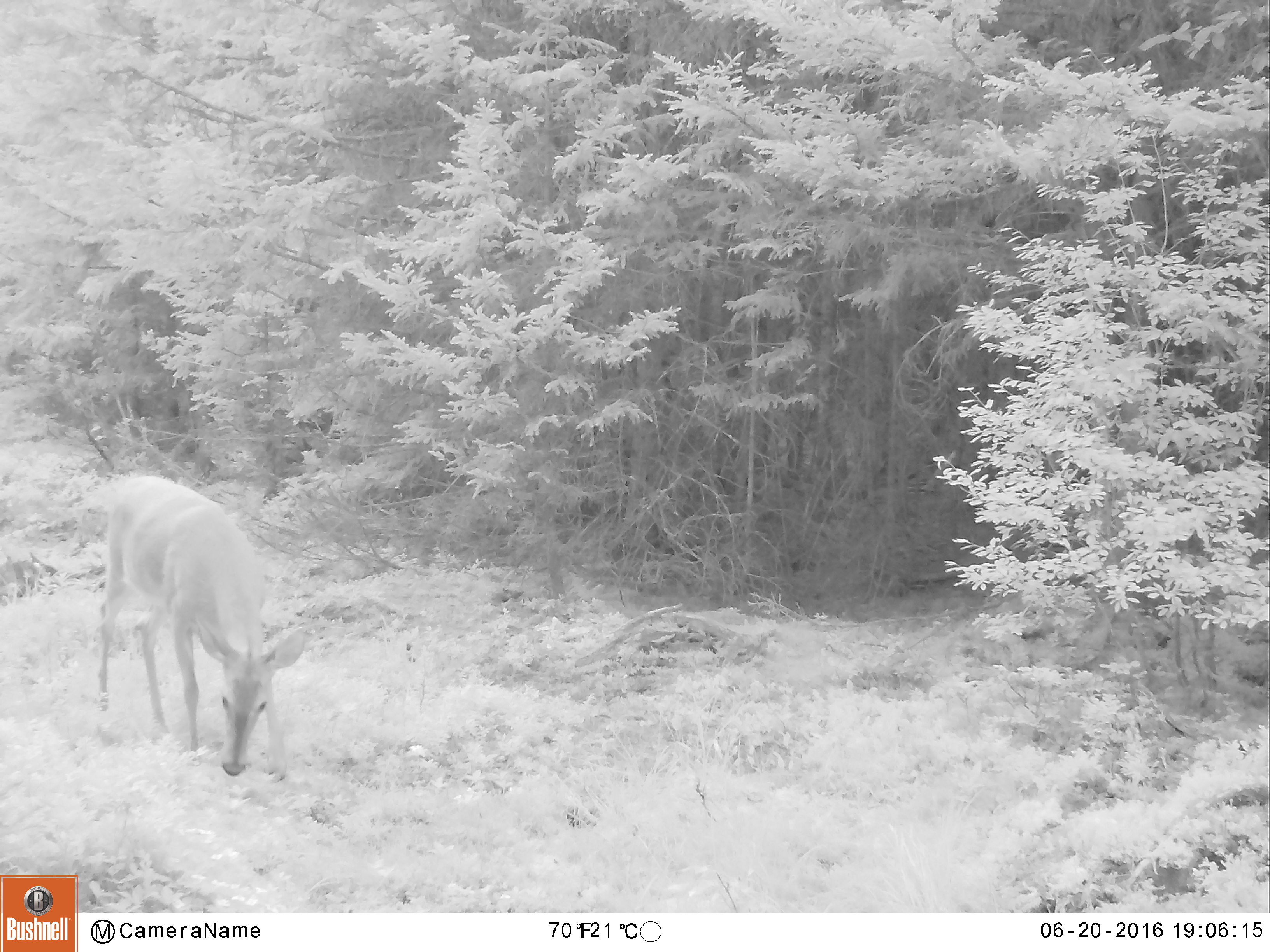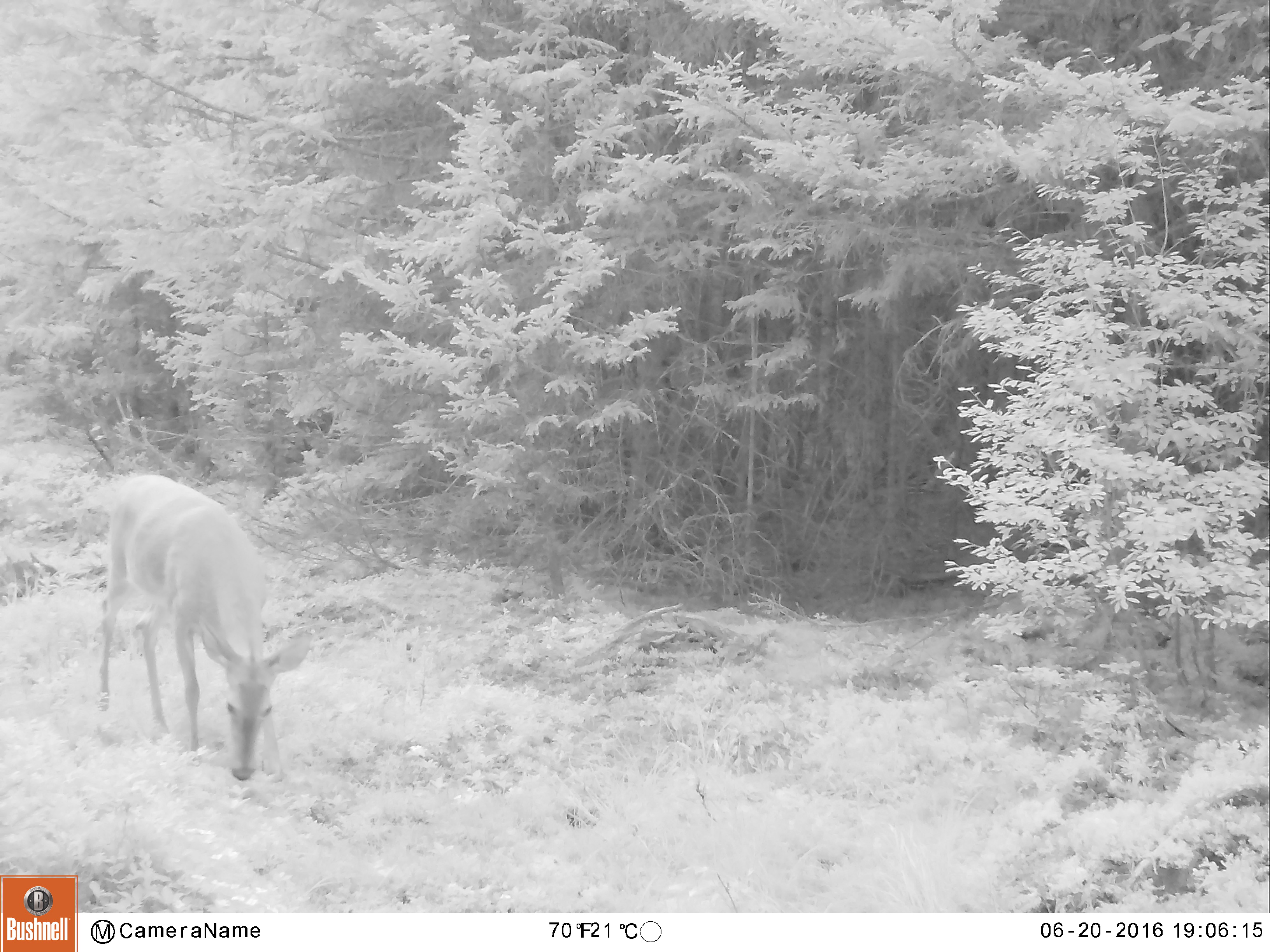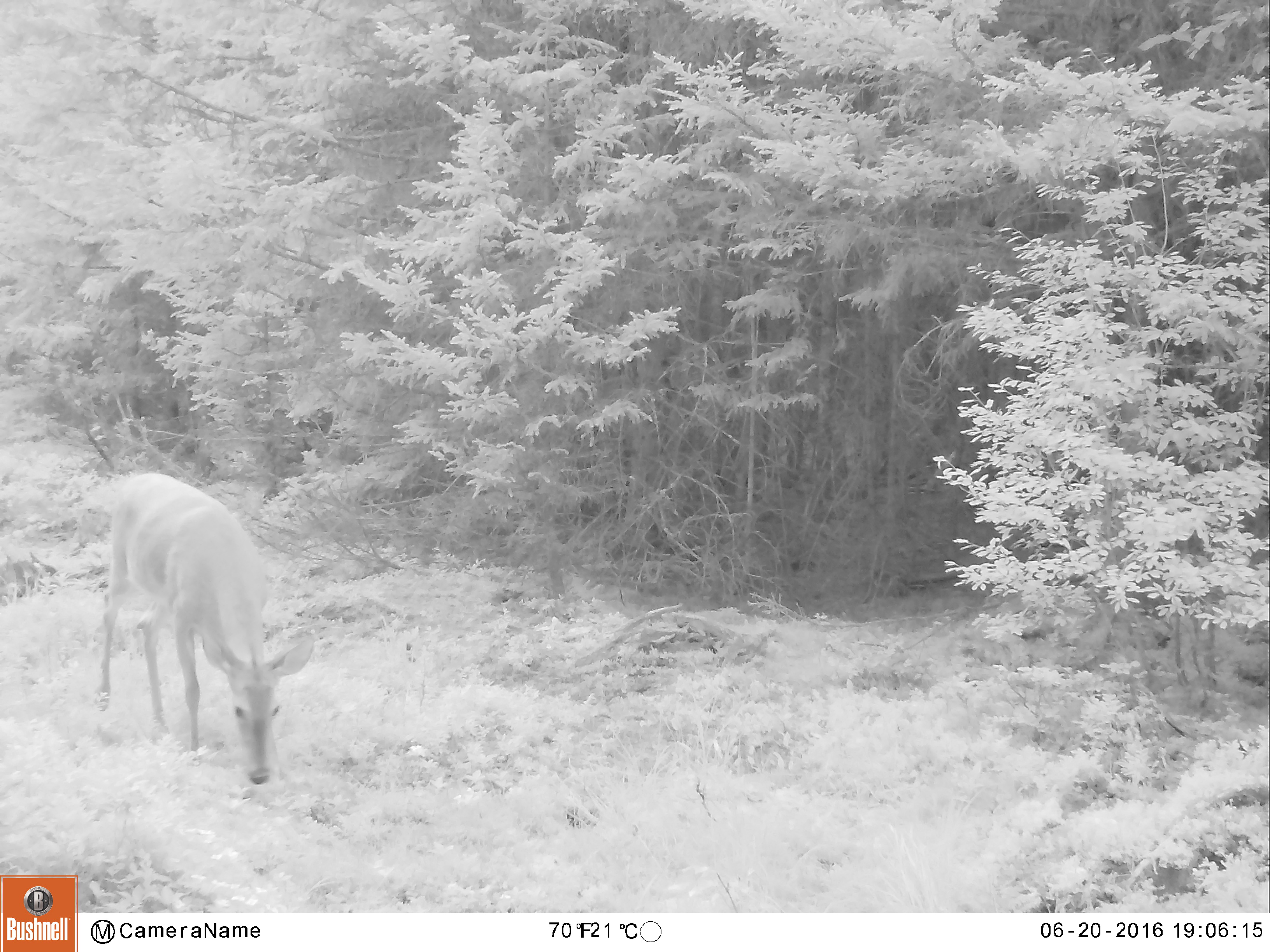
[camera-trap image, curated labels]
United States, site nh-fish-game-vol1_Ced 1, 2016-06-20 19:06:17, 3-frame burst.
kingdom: Animalia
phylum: Chordata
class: Mammalia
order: Artiodactyla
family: Cervidae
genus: Odocoileus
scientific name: Odocoileus virginianus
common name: white-tailed deer